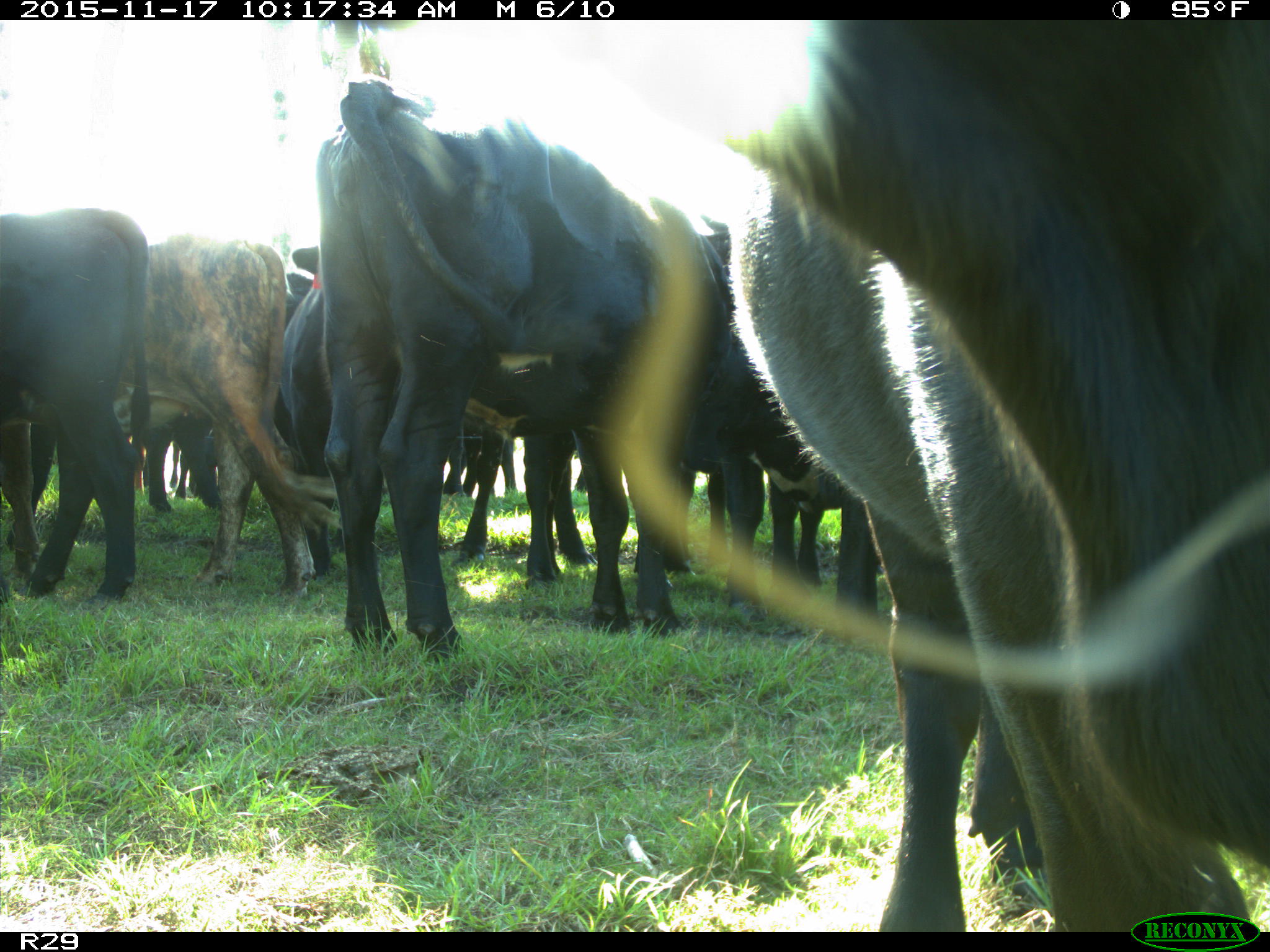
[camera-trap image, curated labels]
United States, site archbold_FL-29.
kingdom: Animalia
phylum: Chordata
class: Mammalia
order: Artiodactyla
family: Bovidae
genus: Bos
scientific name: Bos taurus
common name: domestic cow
Bos taurus (domestic cow).